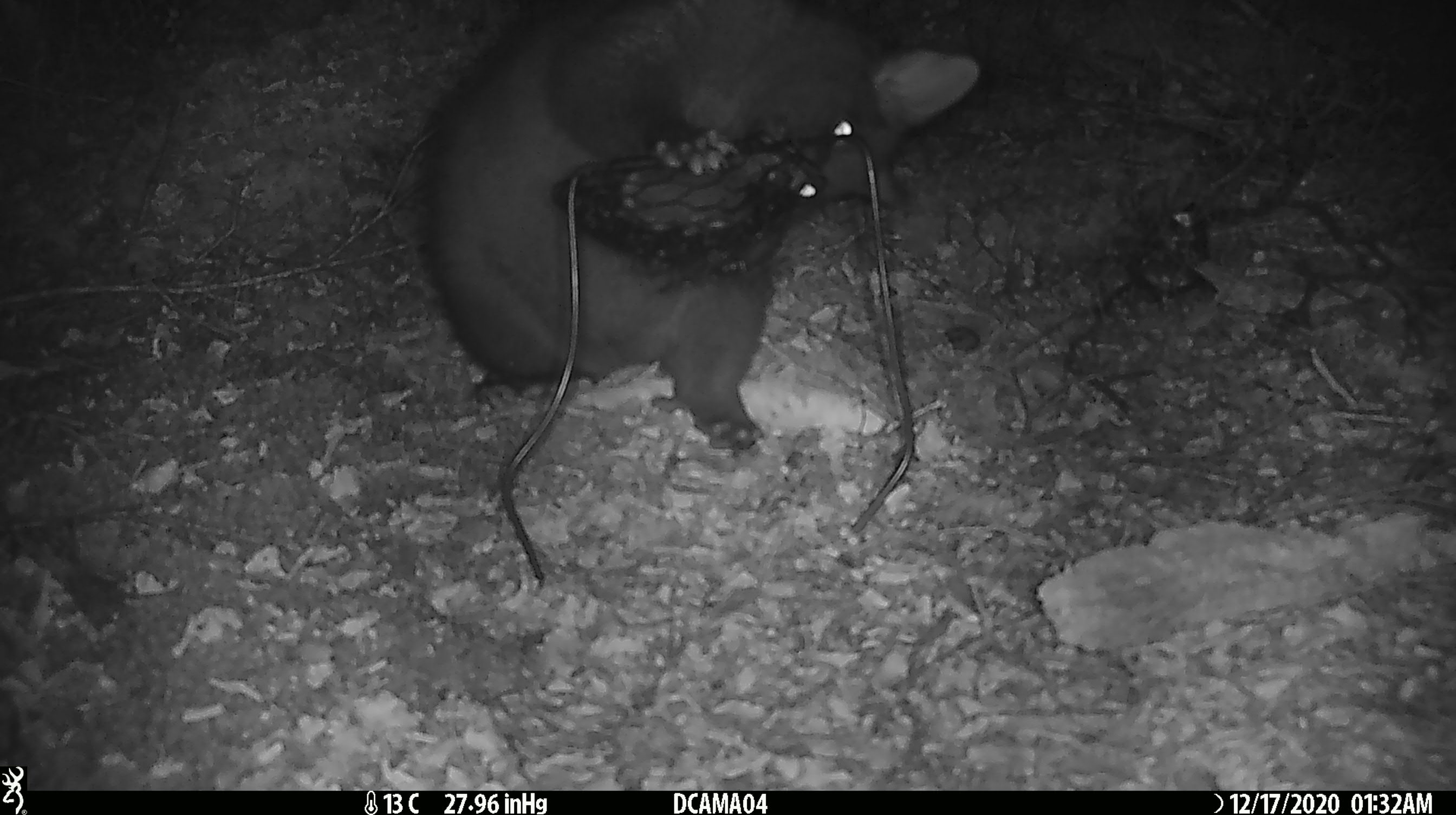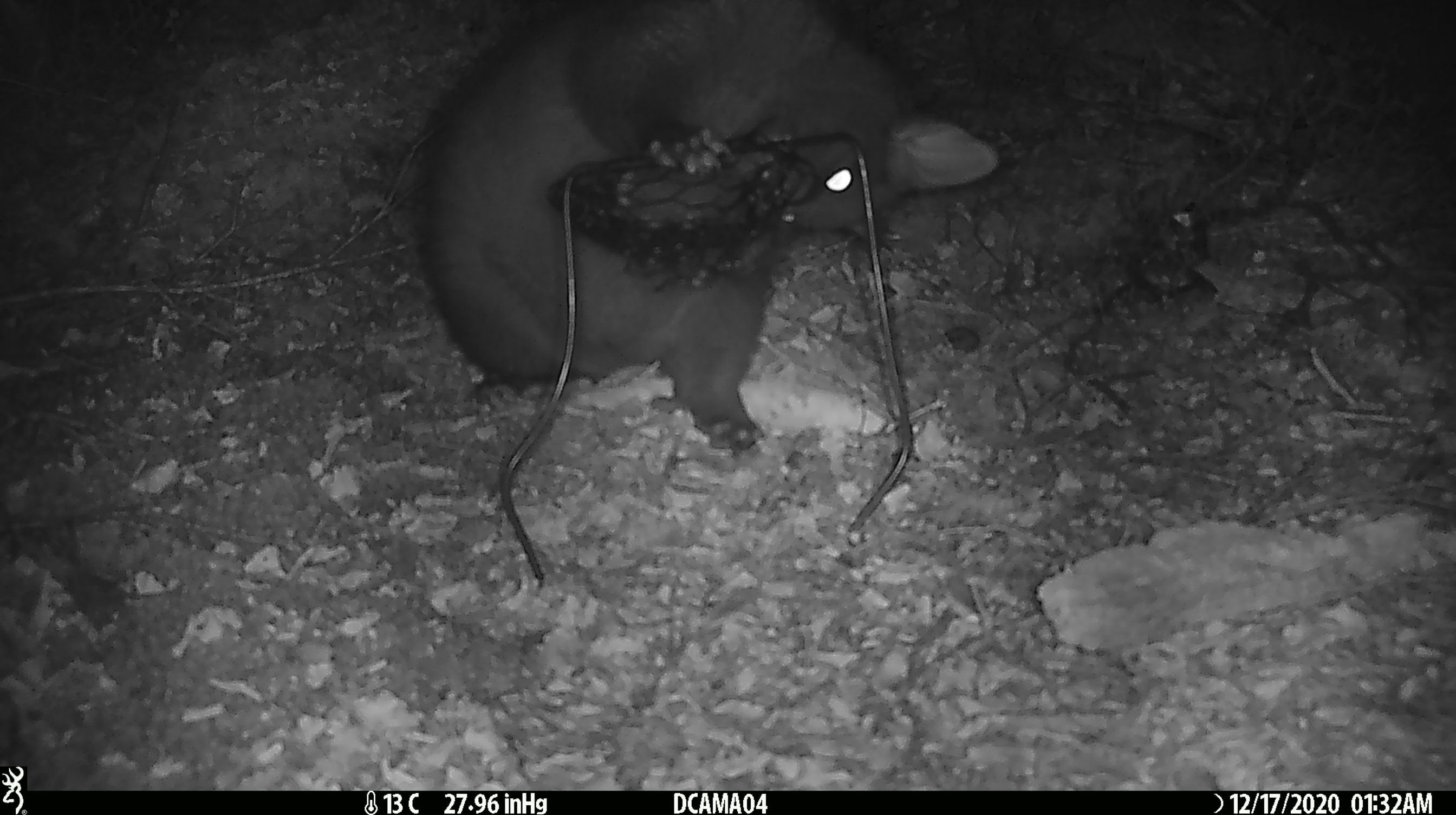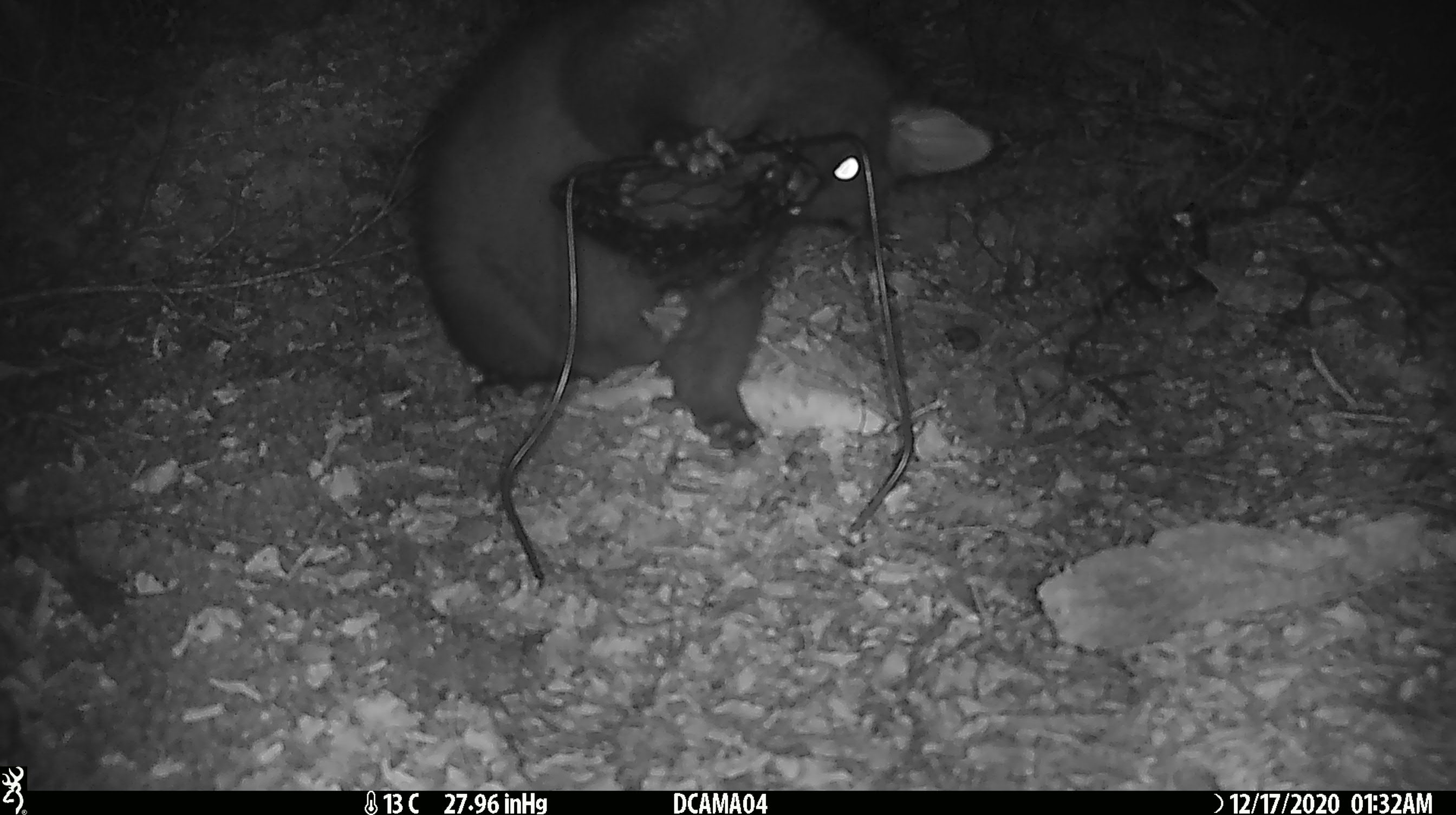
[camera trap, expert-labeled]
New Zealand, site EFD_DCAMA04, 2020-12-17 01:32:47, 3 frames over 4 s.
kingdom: Animalia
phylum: Chordata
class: Mammalia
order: Diprotodontia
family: Phalangeridae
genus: Trichosurus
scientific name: Trichosurus vulpecula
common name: common brushtail possum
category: possum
Possum (common brushtail possum) (Trichosurus vulpecula).